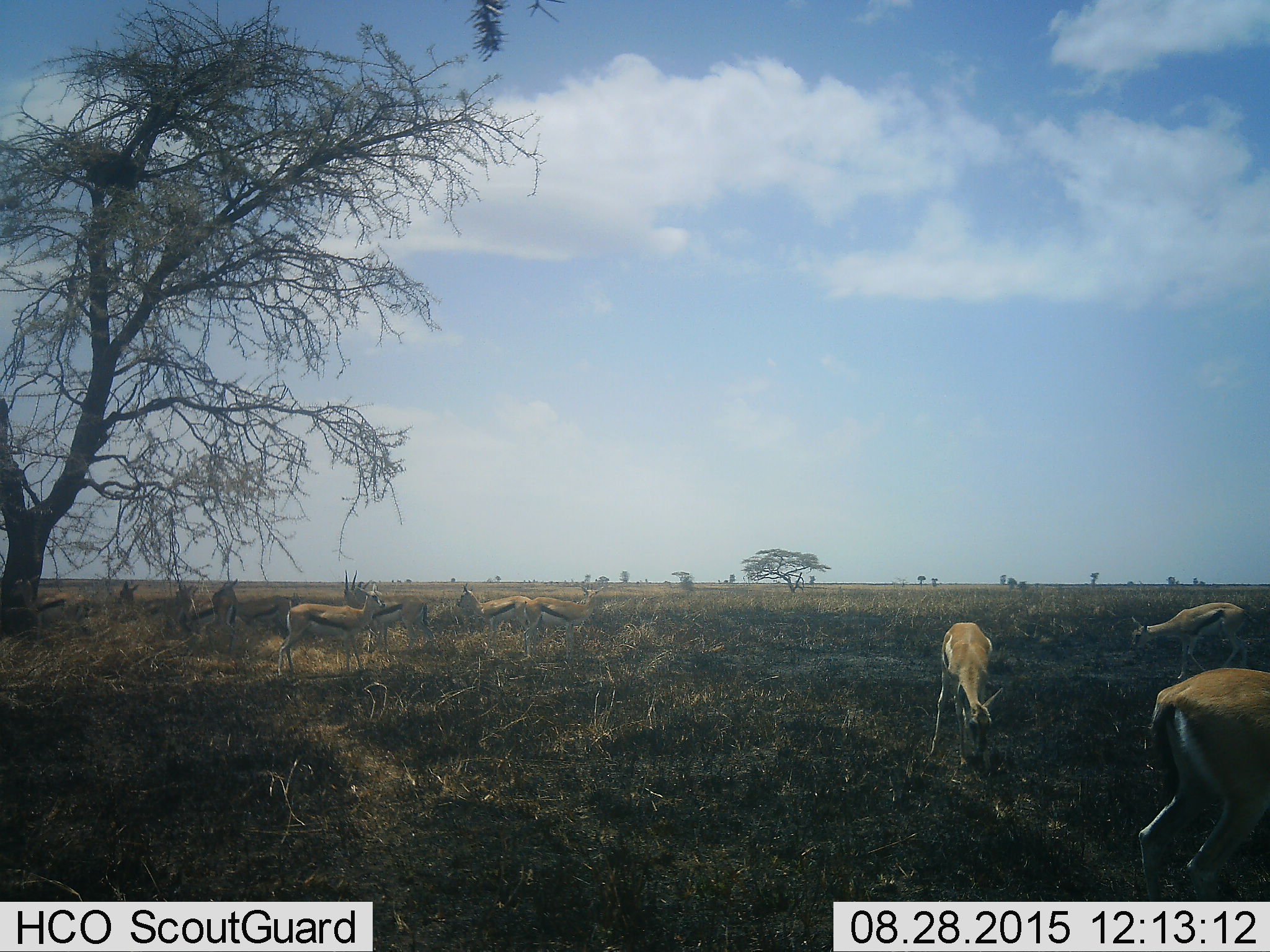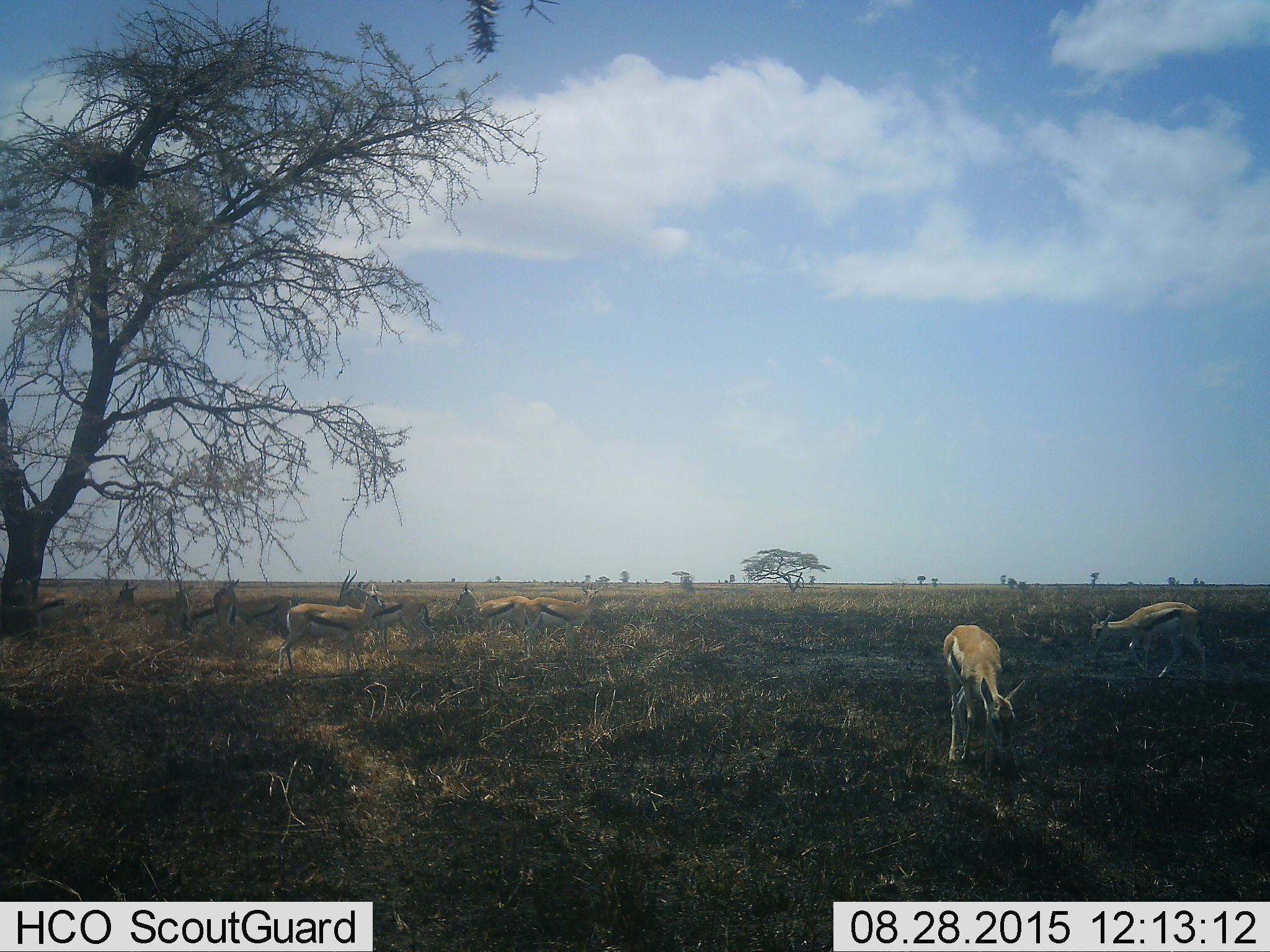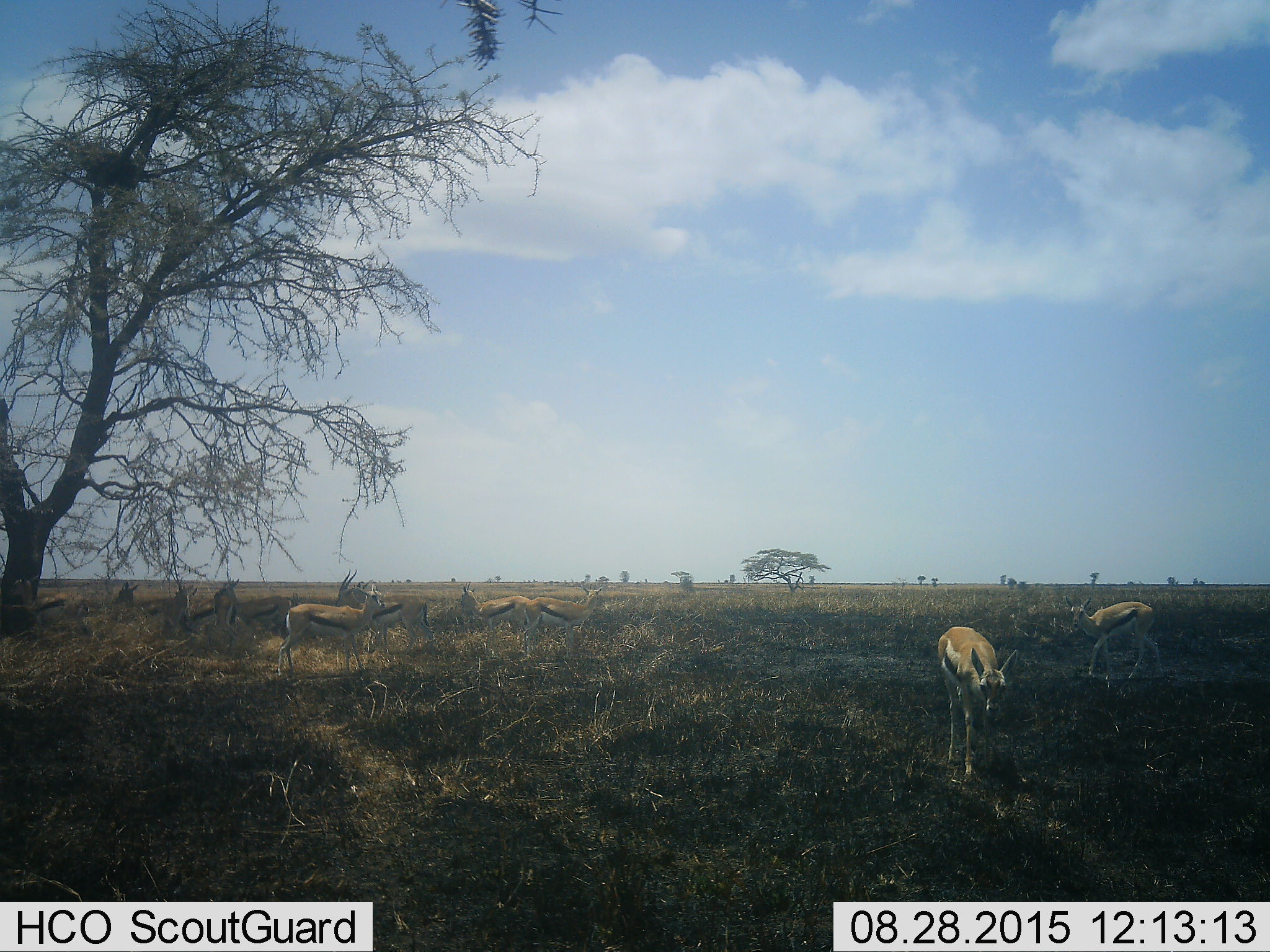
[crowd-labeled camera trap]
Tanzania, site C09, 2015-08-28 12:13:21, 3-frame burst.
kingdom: Animalia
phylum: Chordata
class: Mammalia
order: Artiodactyla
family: Bovidae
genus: Eudorcas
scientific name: Eudorcas thomsonii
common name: thomson's gazelle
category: gazellethomsons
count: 11-50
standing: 92%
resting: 15%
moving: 54%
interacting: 31%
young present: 0%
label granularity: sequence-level